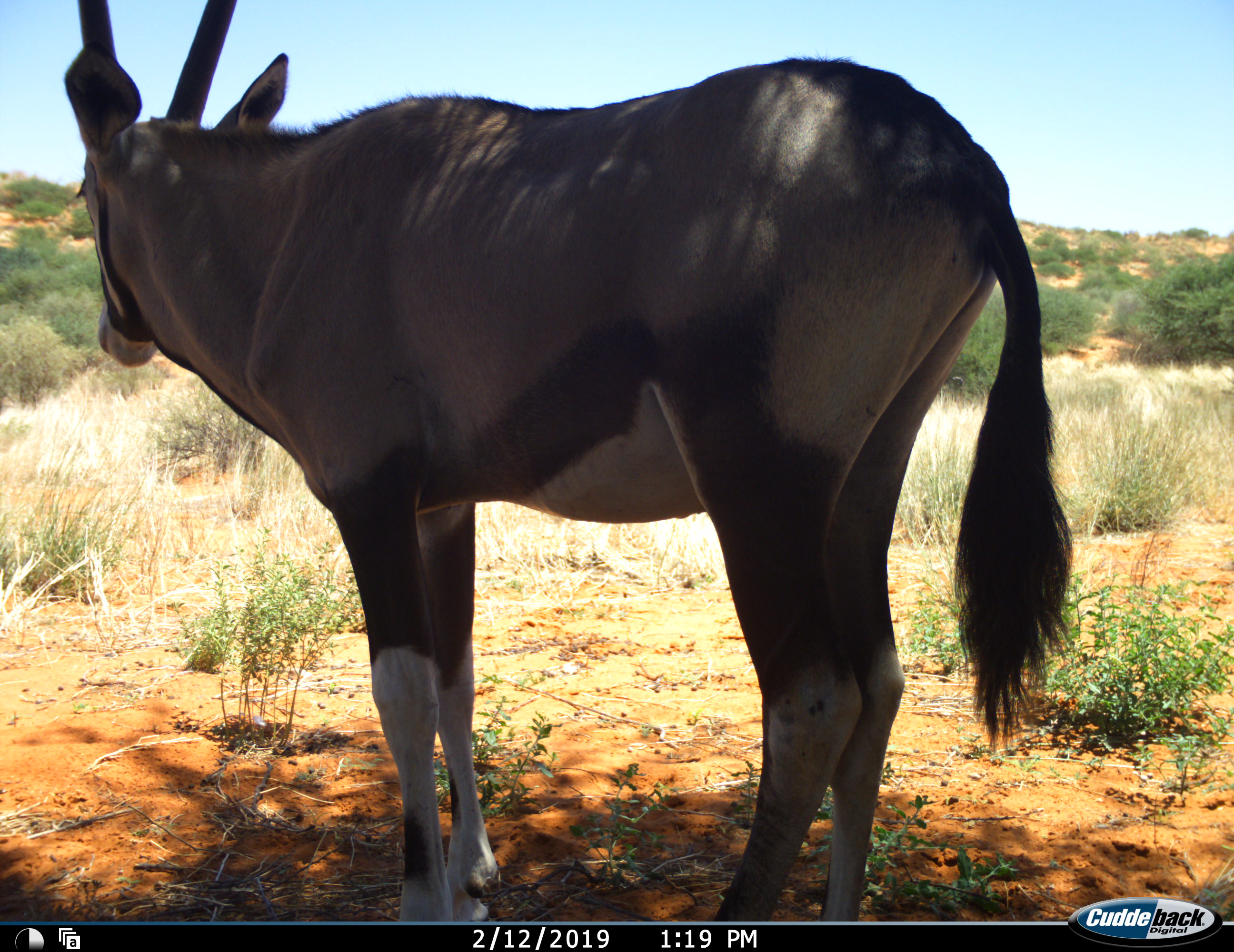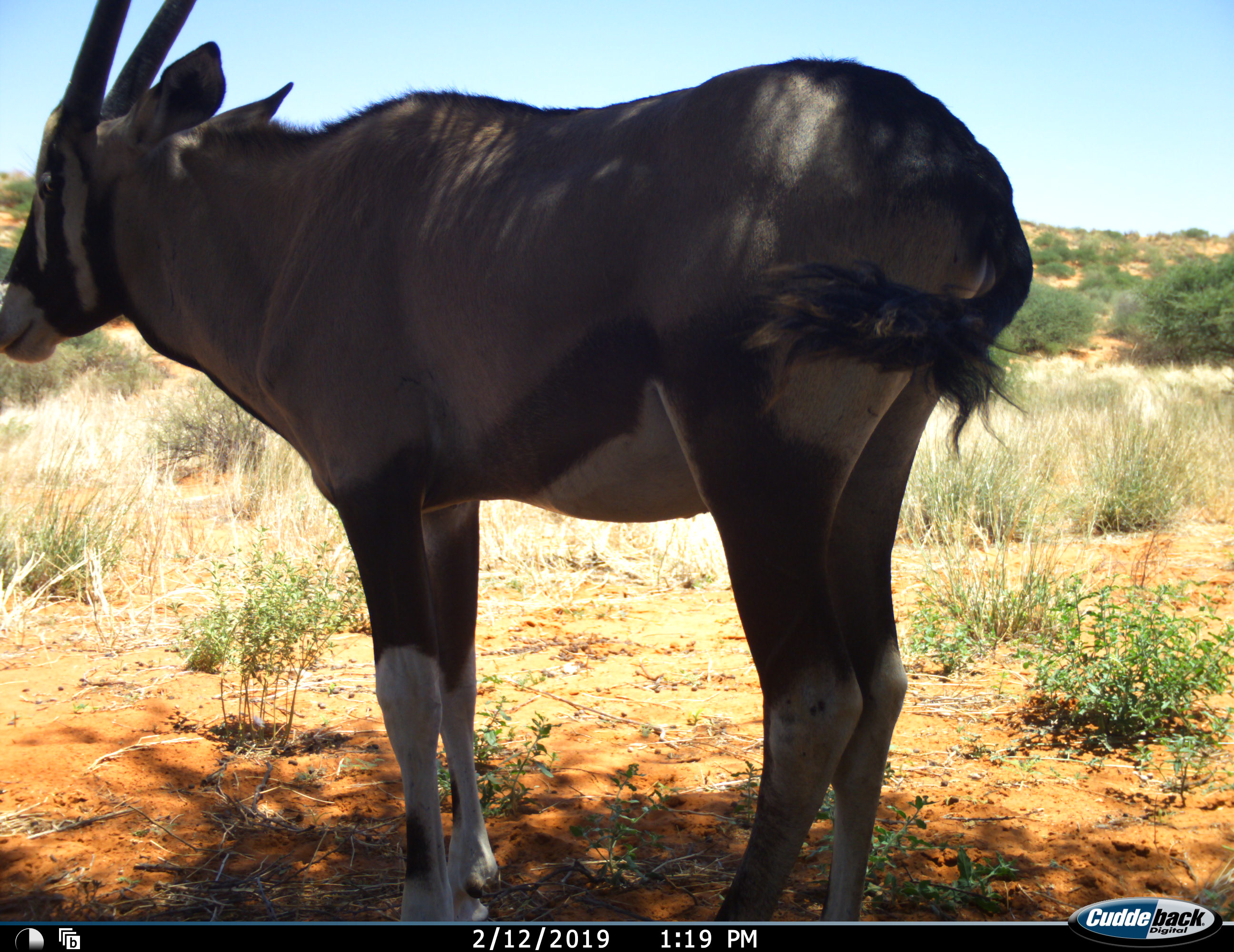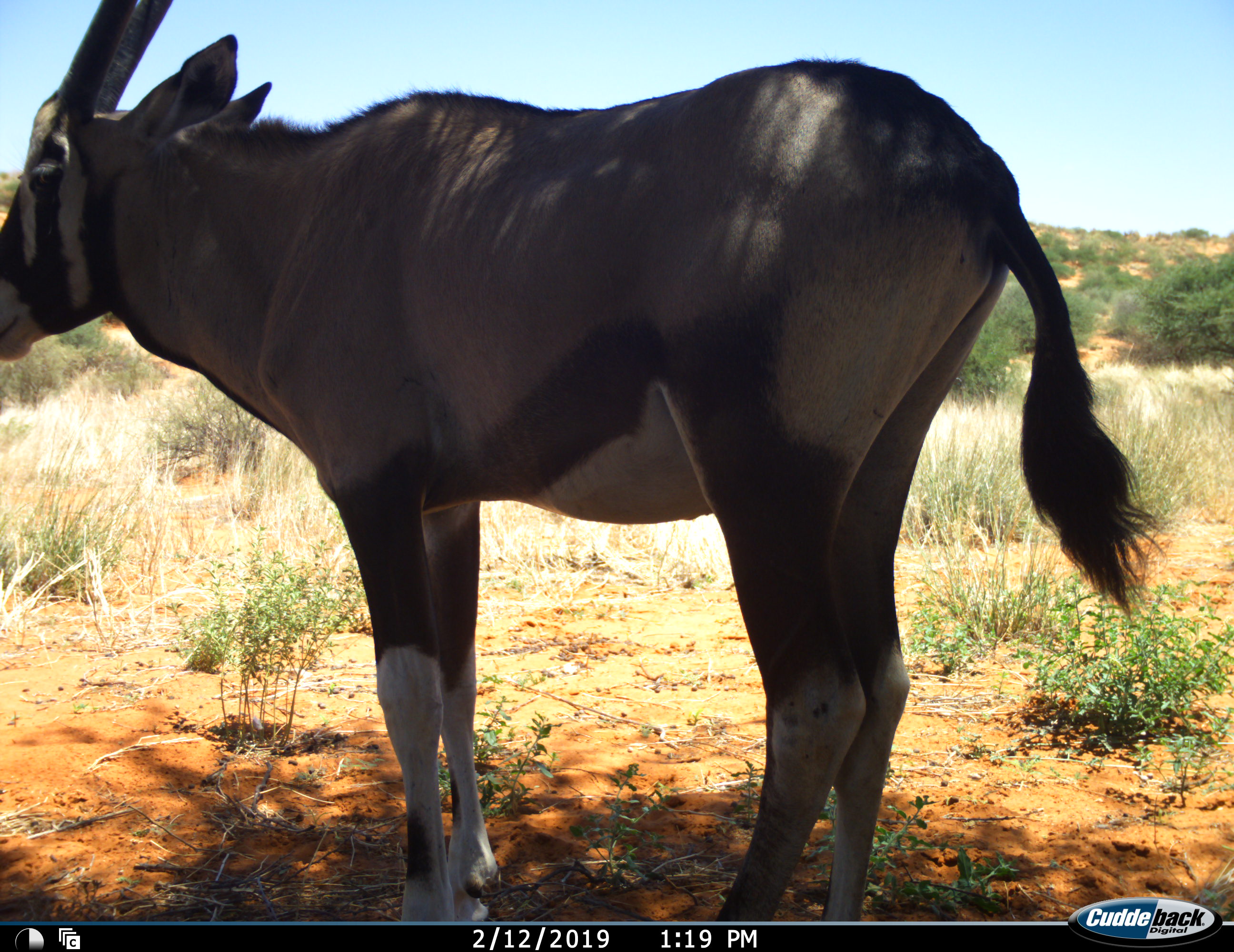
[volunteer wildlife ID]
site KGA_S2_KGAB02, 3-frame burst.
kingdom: Animalia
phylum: Chordata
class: Mammalia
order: Artiodactyla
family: Bovidae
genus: Oryx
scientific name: Oryx gazella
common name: gemsbok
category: oryx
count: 1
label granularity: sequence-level